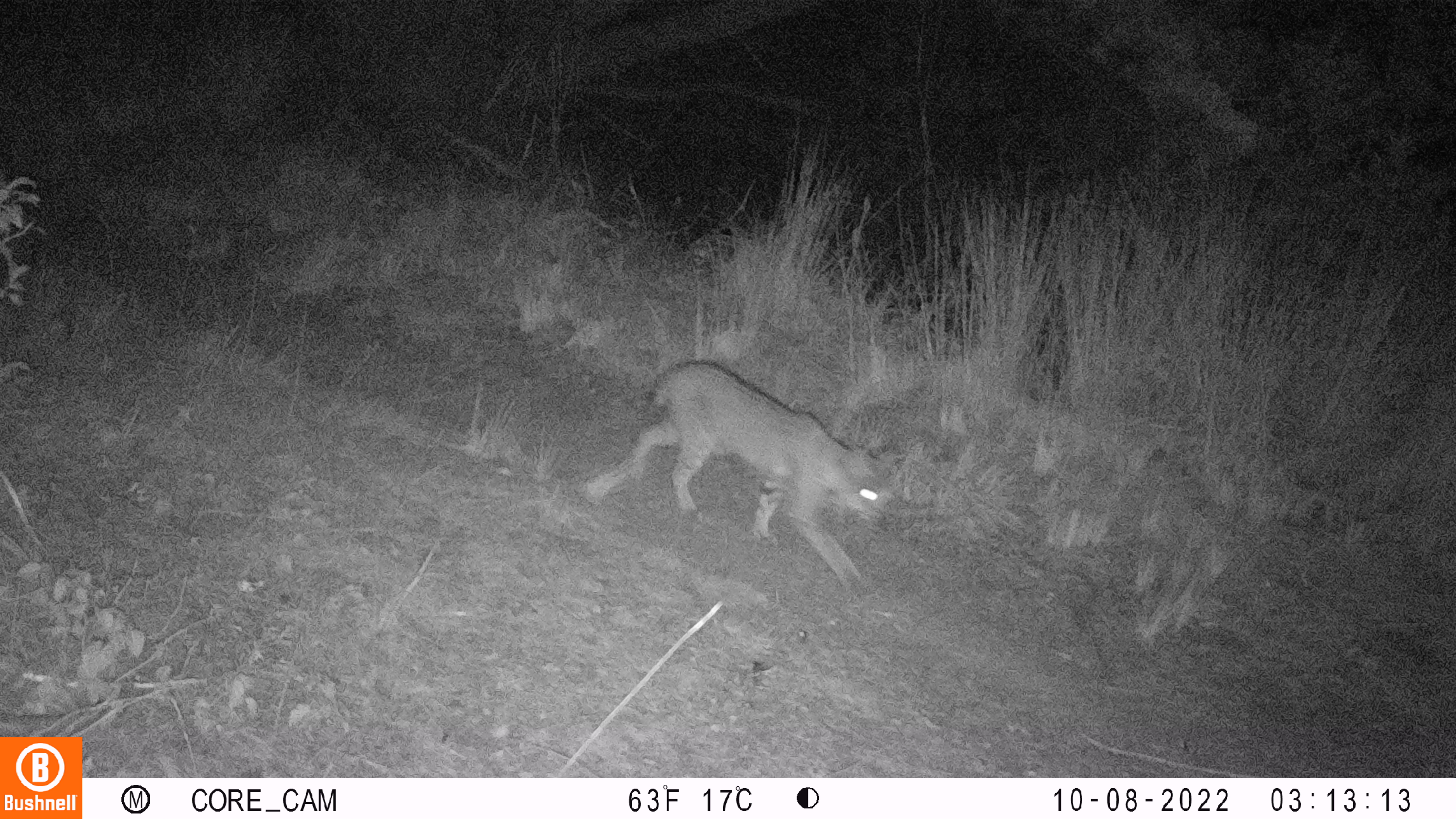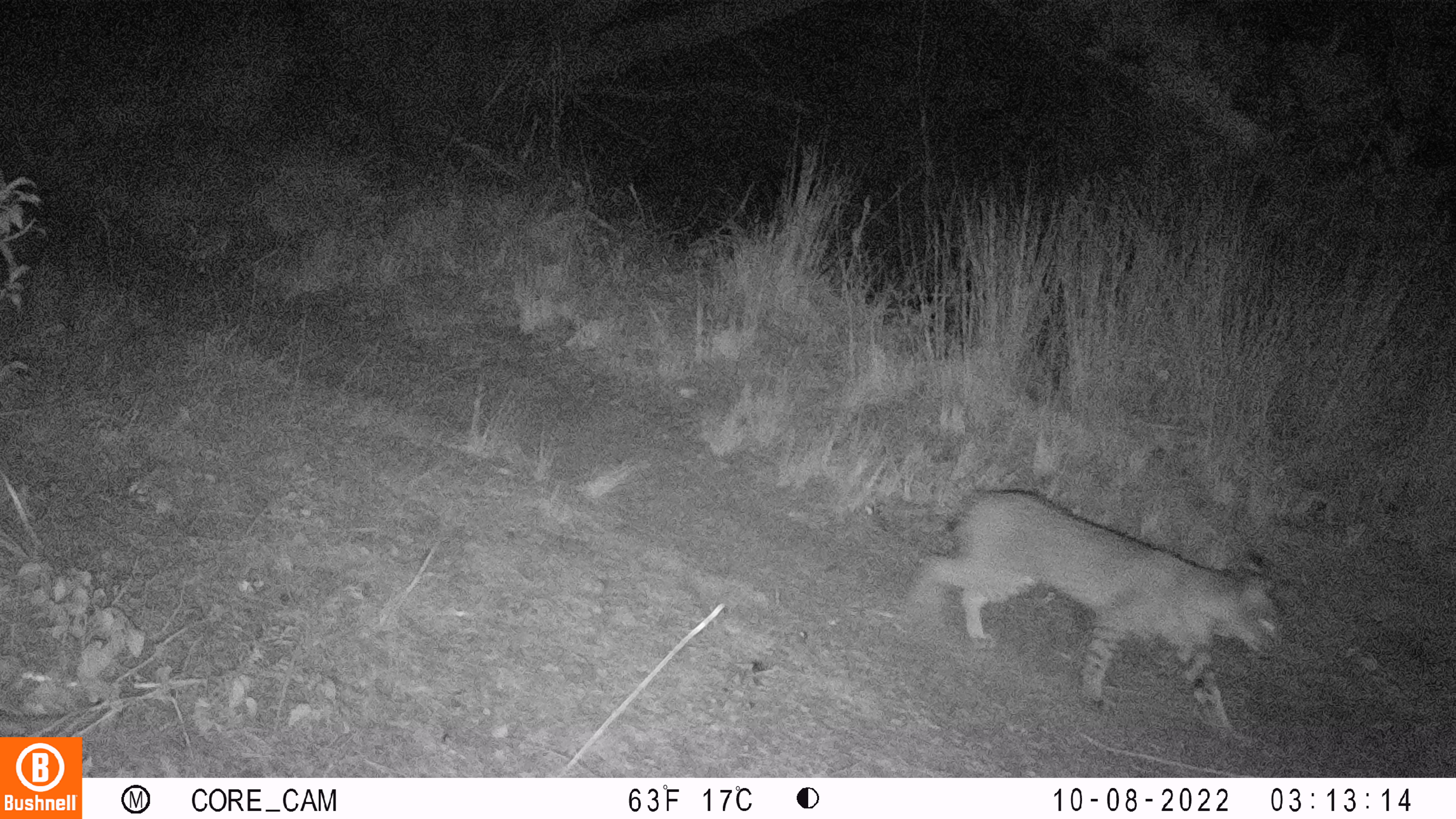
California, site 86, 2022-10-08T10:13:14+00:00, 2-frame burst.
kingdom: Animalia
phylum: Chordata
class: Mammalia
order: Carnivora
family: Felidae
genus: Lynx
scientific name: Lynx rufus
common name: bobcat